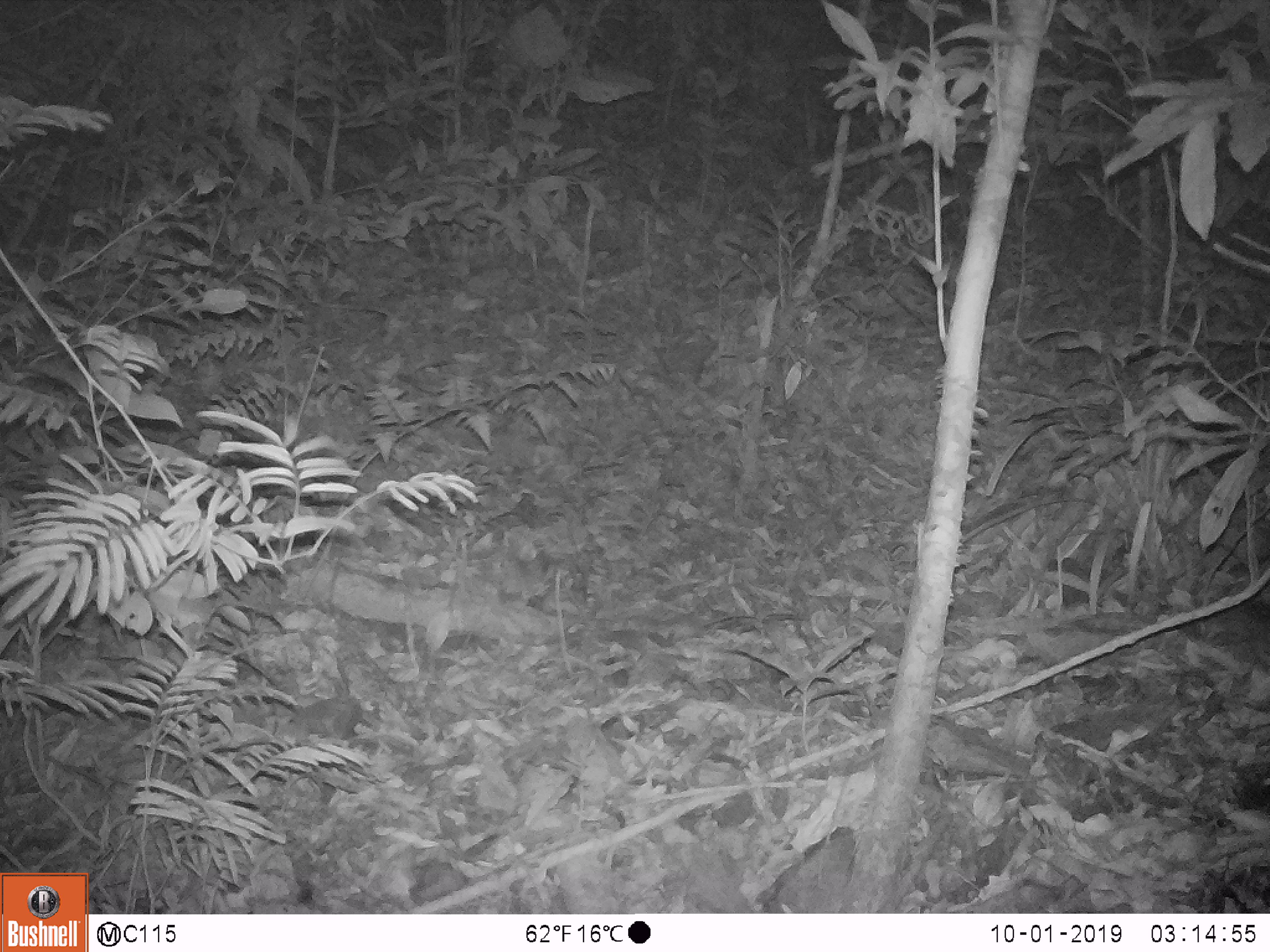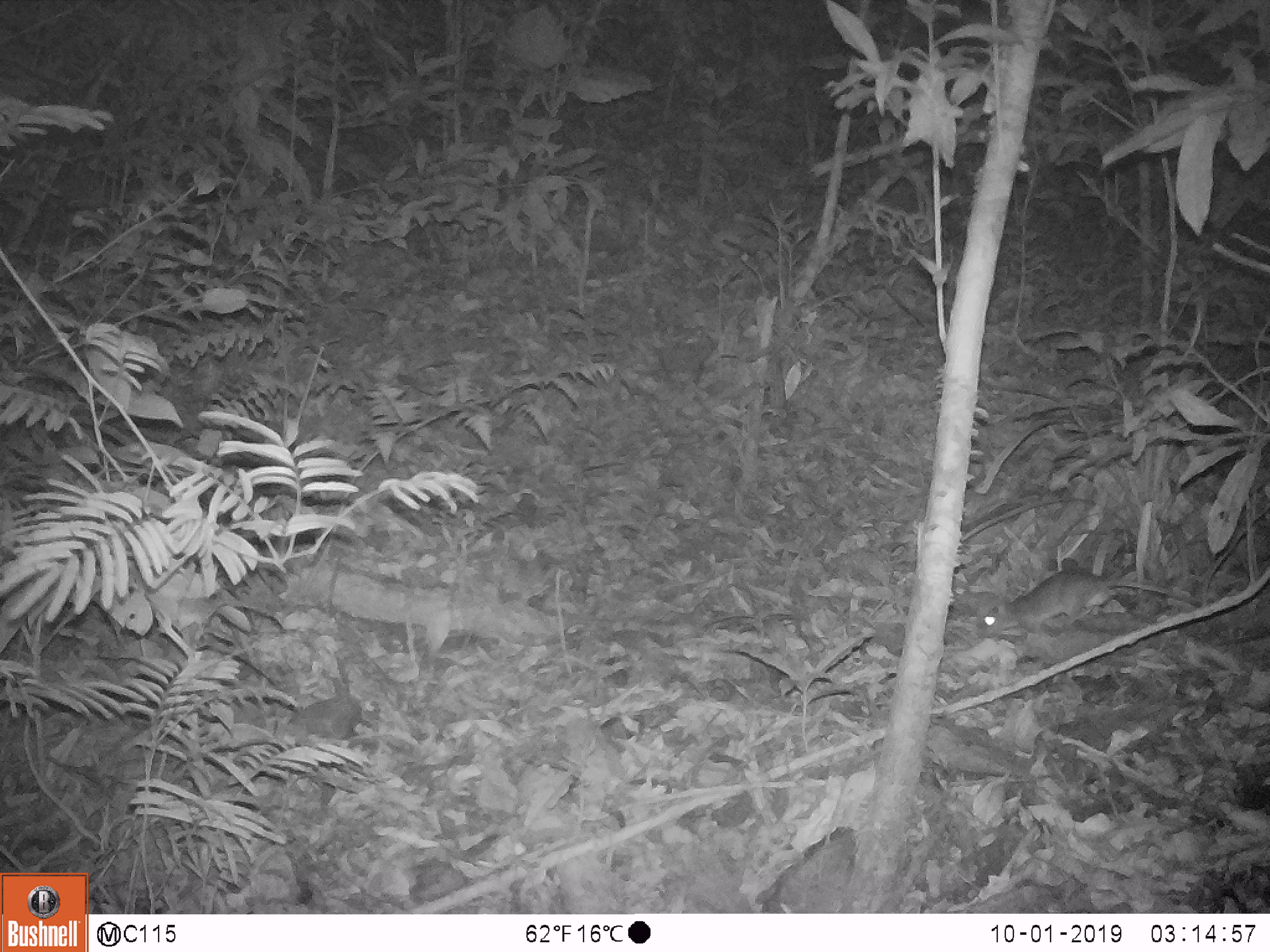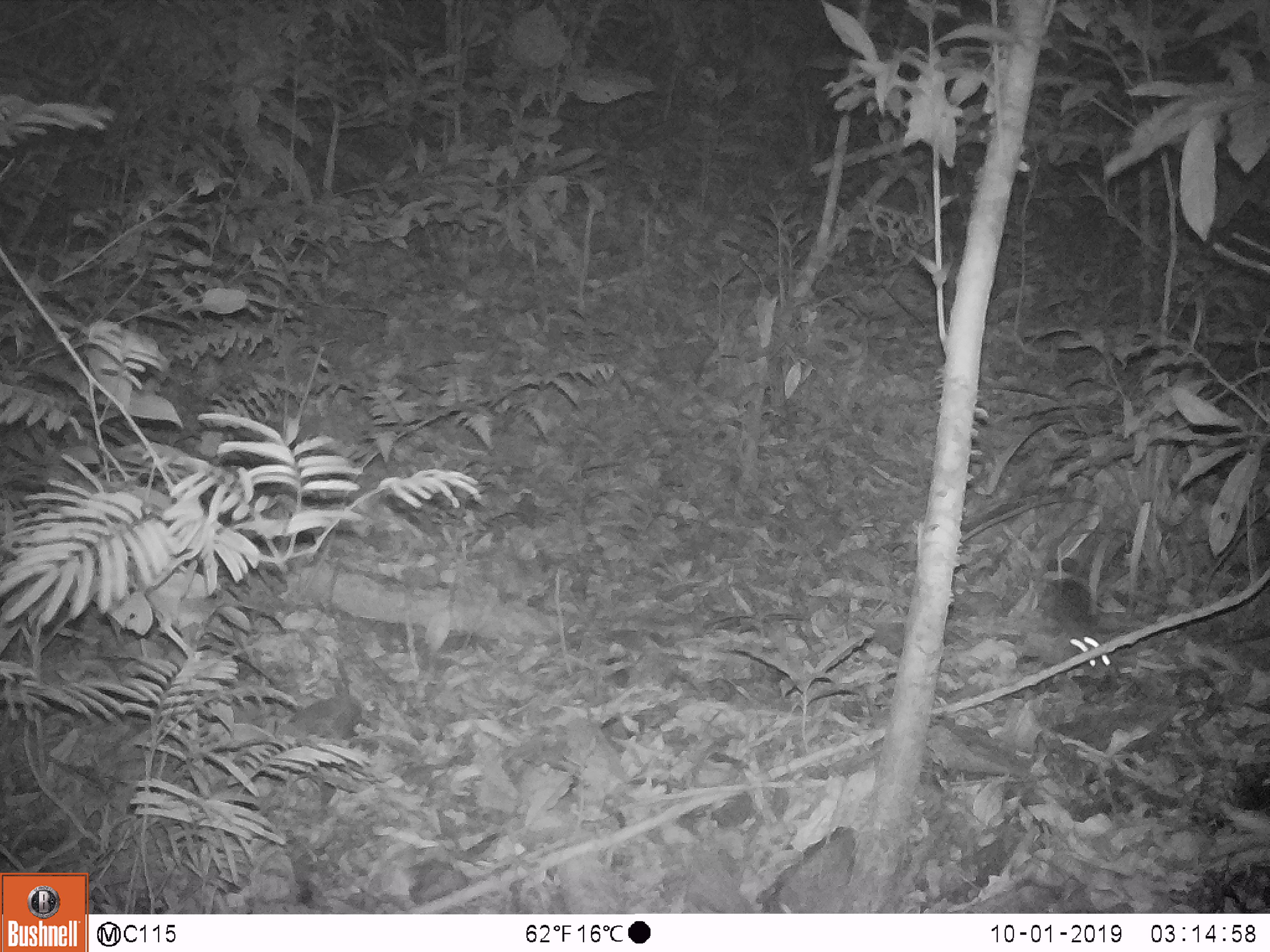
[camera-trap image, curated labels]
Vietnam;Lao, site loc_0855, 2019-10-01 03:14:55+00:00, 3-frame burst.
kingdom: Animalia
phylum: Chordata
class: Mammalia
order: Rodentia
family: Muridae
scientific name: Muridae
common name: old-world mice and rats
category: unidentified murid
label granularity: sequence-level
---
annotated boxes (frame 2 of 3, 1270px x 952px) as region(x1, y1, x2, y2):
unidentified murid: region(980, 570, 1204, 636)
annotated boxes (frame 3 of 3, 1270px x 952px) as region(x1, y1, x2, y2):
unidentified murid: region(1022, 577, 1109, 681)